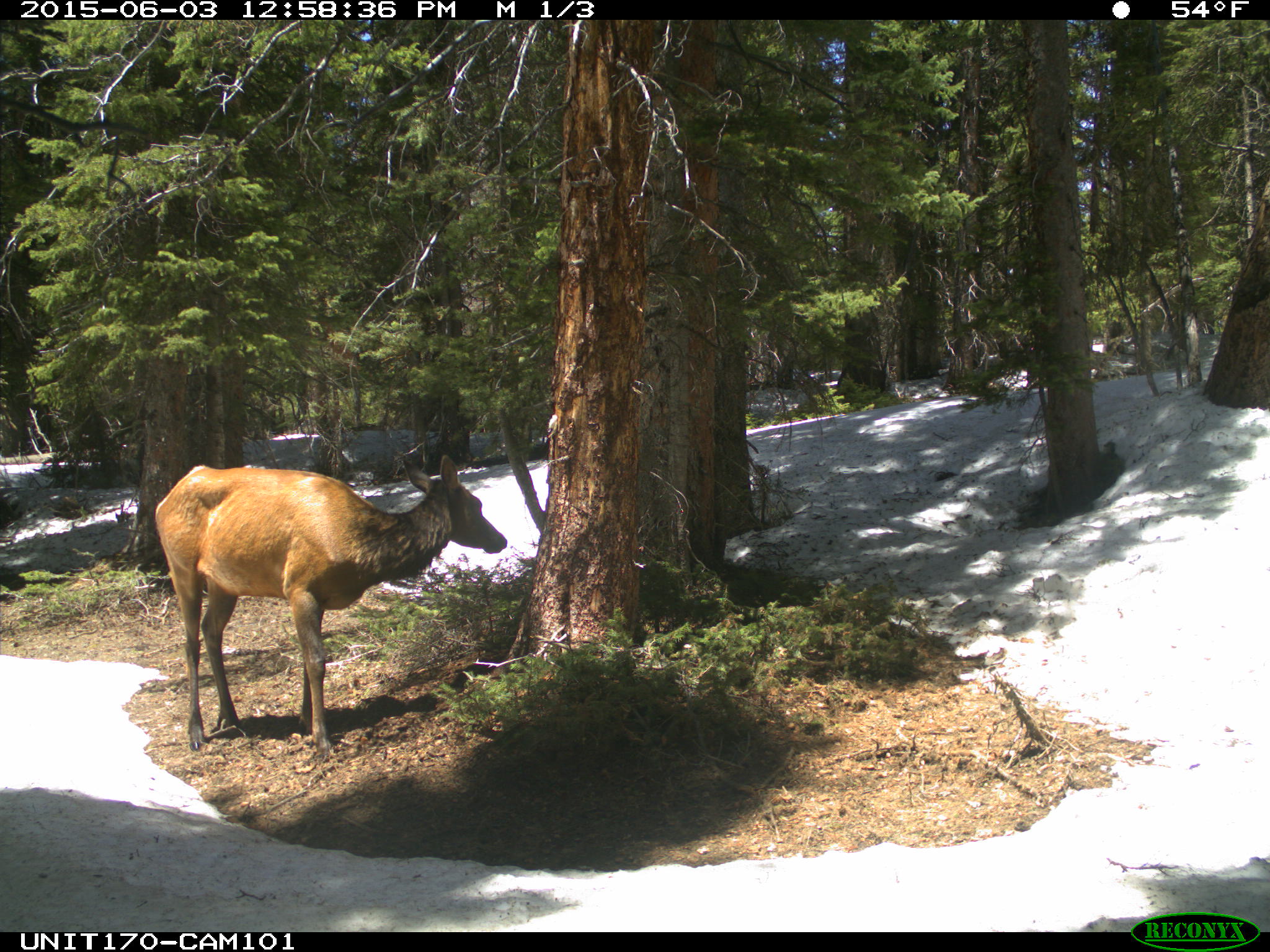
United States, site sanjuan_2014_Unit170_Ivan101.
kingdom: Animalia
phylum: Chordata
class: Mammalia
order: Artiodactyla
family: Cervidae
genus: Cervus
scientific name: Cervus elaphus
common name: red deer